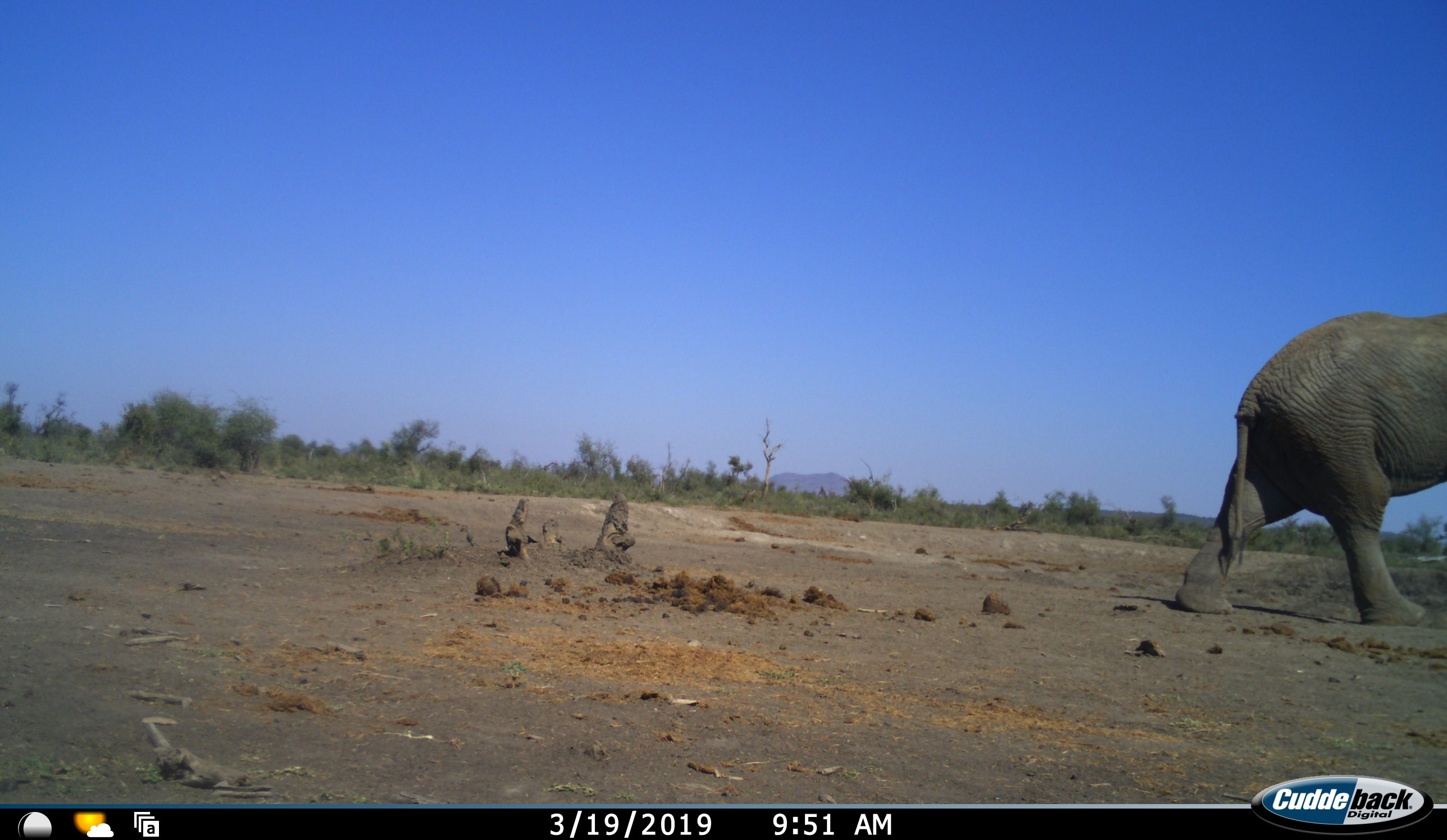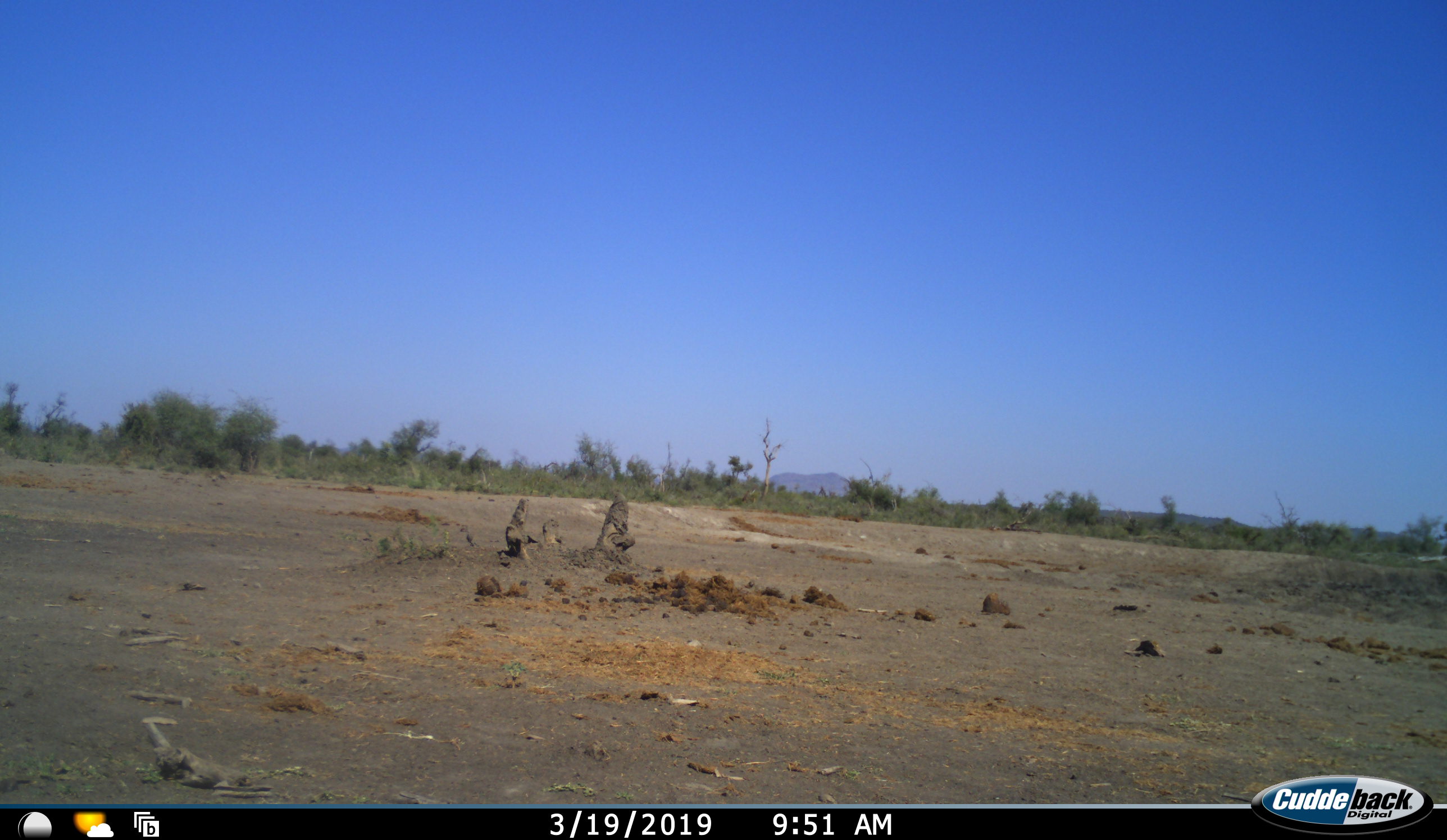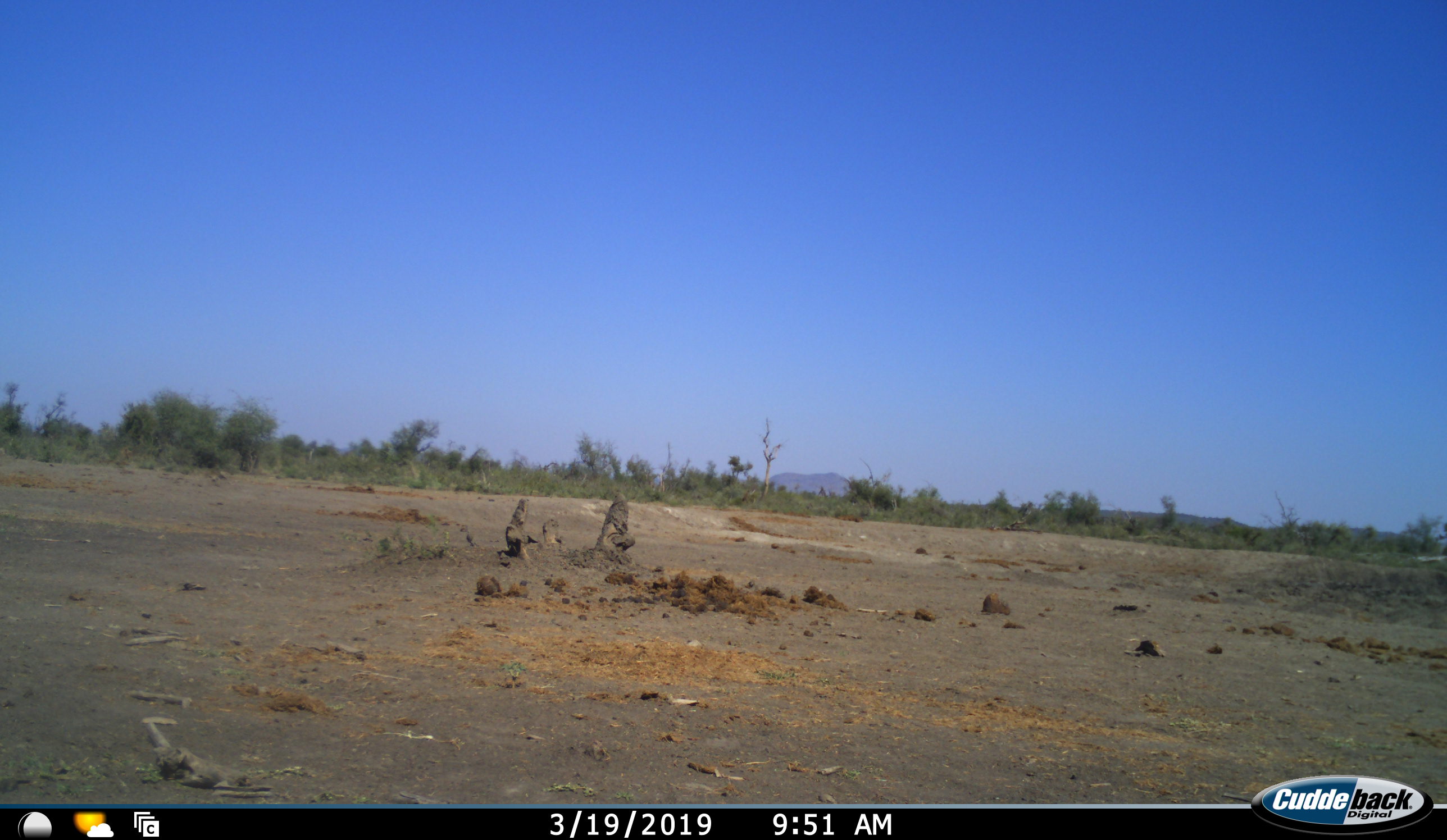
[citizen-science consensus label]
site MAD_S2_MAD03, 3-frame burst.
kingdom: Animalia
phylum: Chordata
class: Mammalia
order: Proboscidea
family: Elephantidae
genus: Loxodonta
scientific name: Loxodonta africana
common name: african bush elephant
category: elephant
Elephant (african bush elephant) (Loxodonta africana), count 1. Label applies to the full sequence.